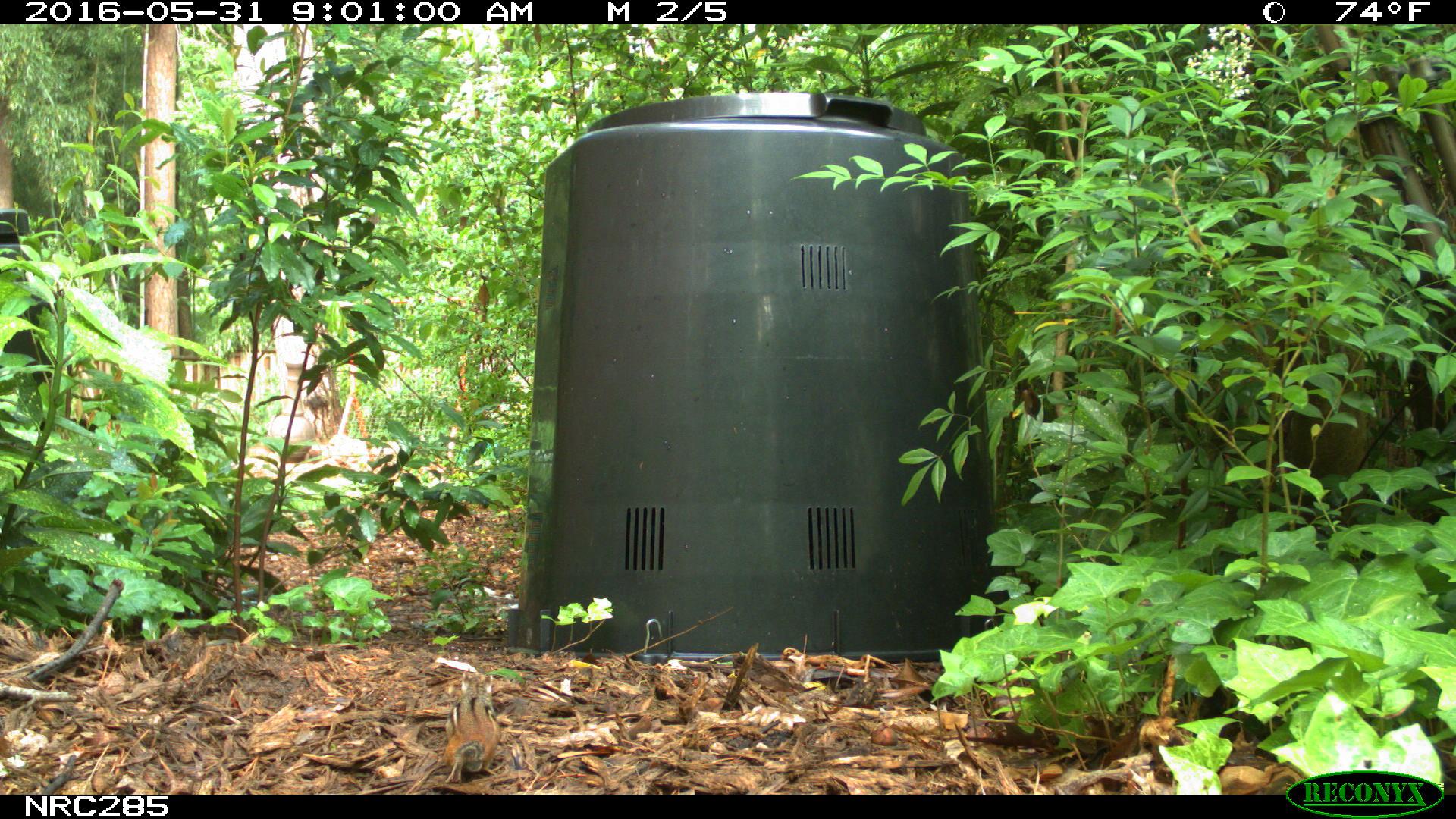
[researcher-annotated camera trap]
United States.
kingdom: Animalia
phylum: Chordata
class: Mammalia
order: Rodentia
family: Sciuridae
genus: Tamias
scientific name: Tamias striatus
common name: eastern chipmunk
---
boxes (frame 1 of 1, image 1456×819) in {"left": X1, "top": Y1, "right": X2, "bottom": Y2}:
Eastern Chipmunk: {"left": 437, "top": 681, "right": 495, "bottom": 784}